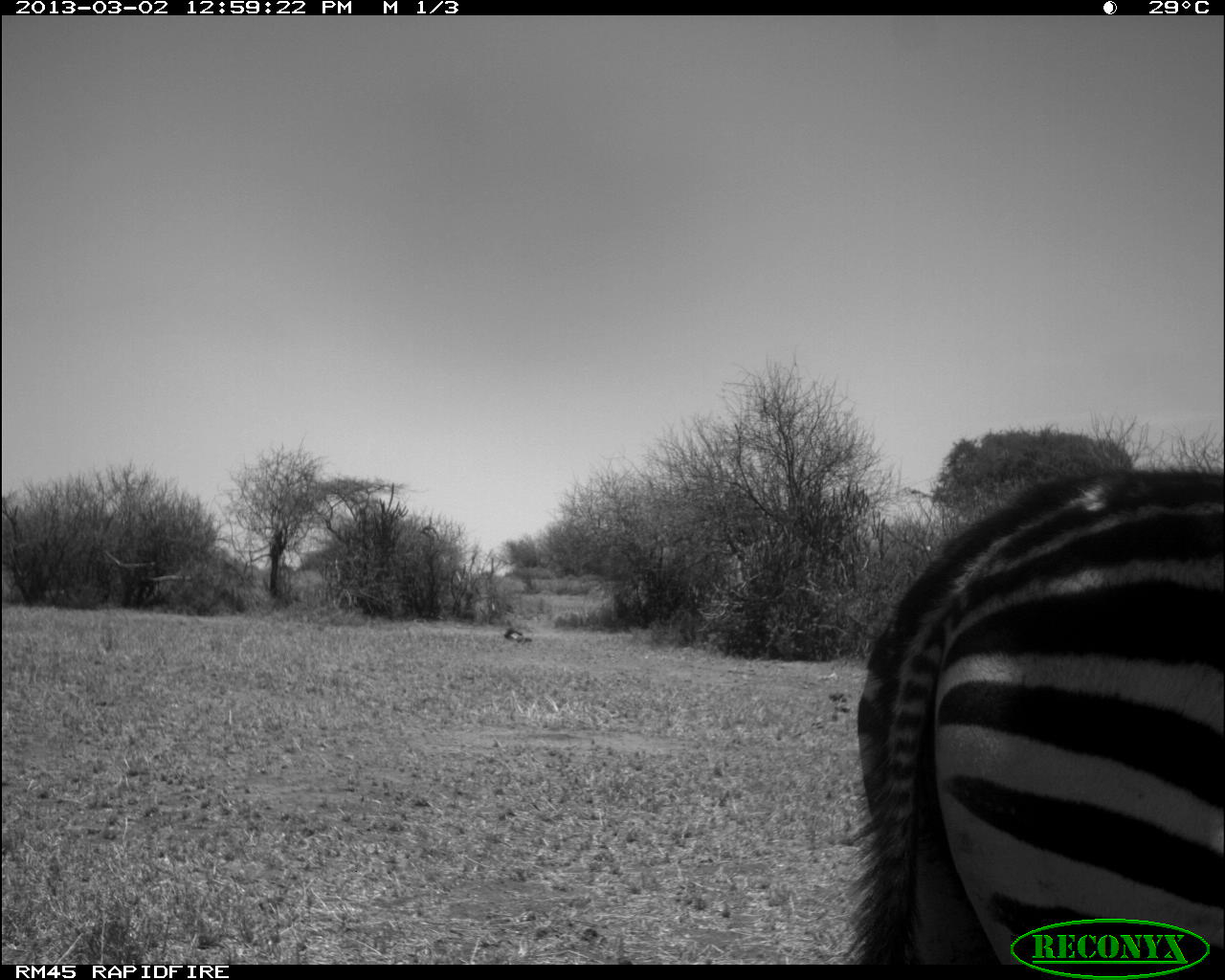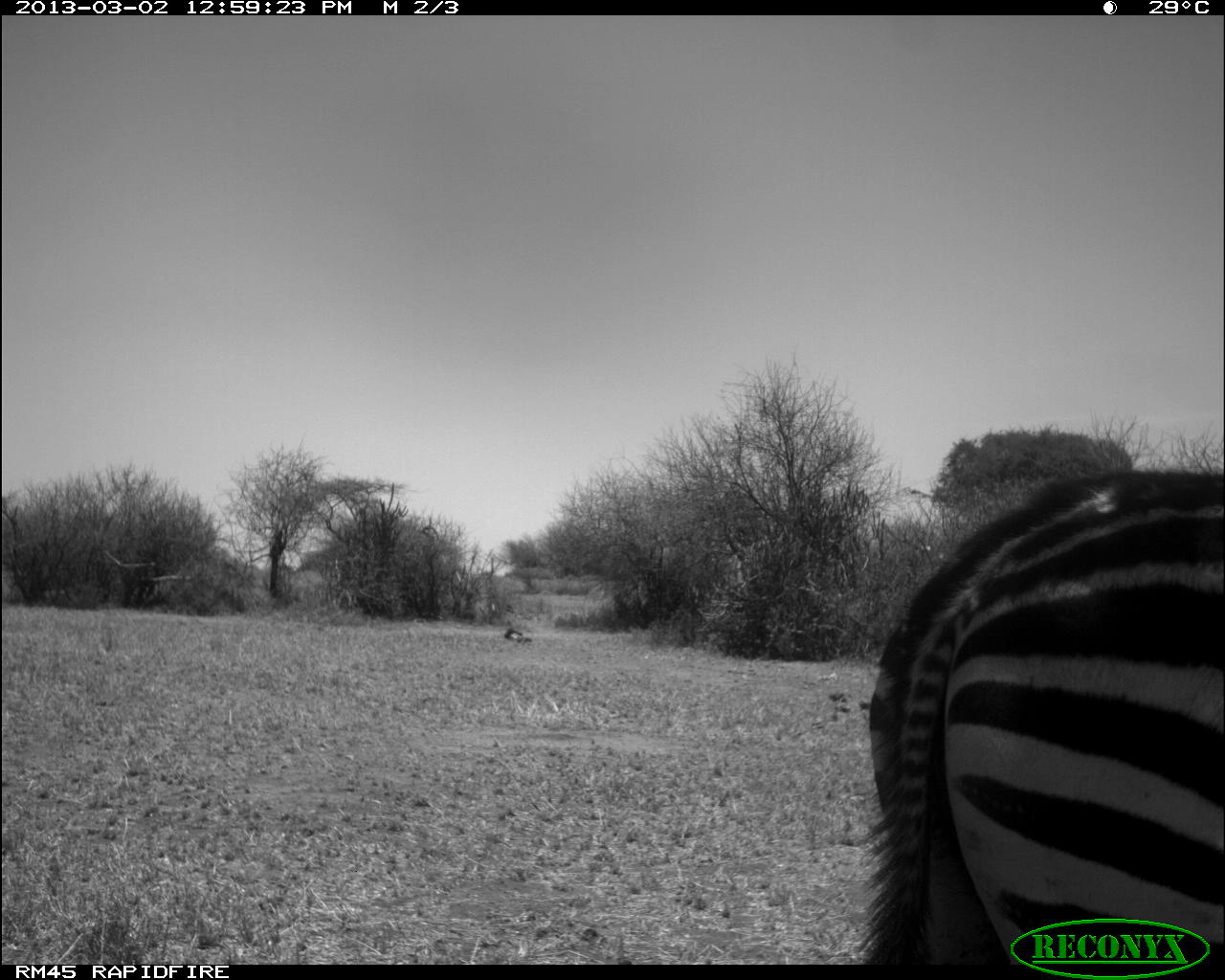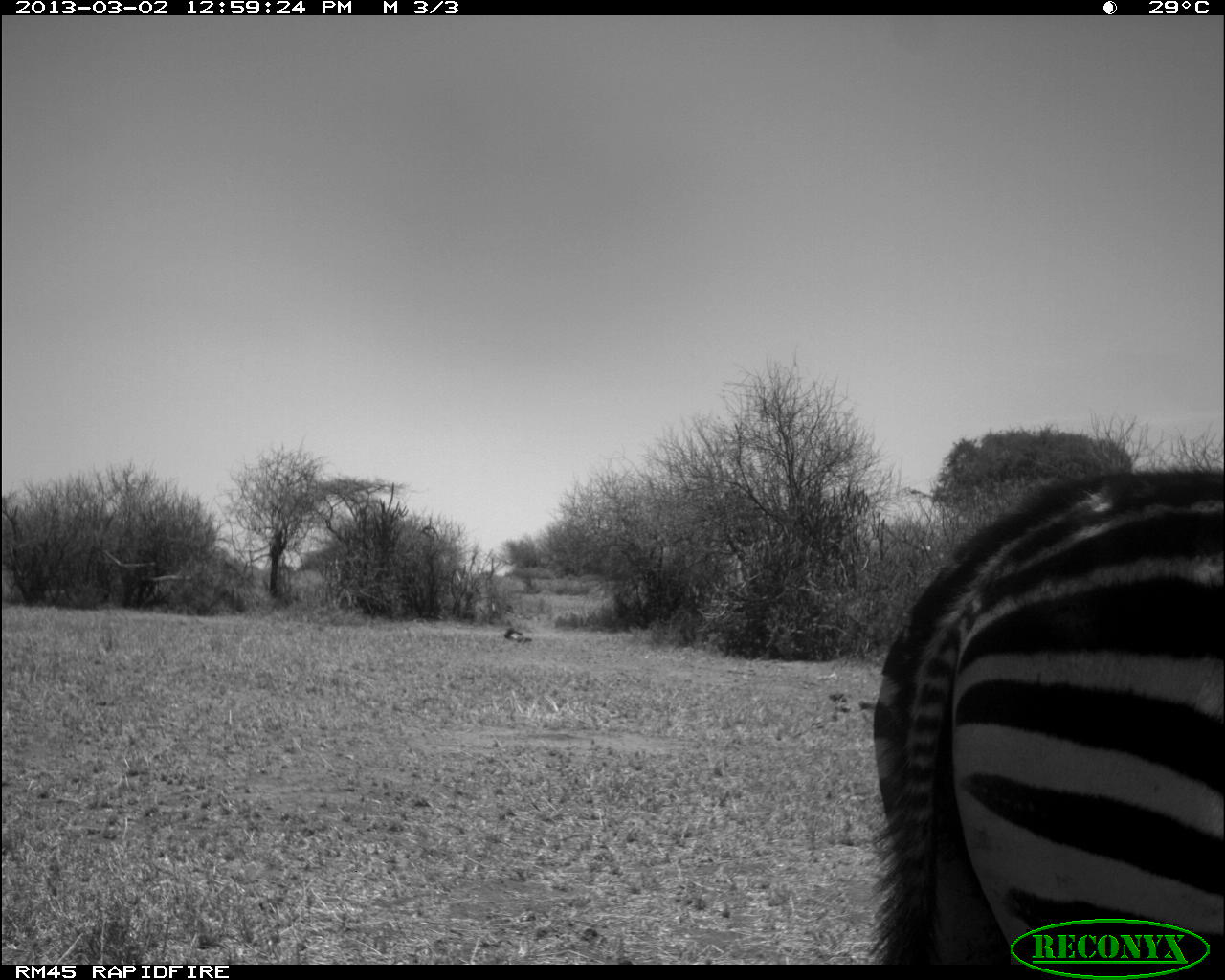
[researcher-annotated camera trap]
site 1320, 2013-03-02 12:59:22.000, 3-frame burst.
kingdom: Animalia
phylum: Chordata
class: Mammalia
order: Perissodactyla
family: Equidae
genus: Equus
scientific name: Equus grevyi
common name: grévy's zebra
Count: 1.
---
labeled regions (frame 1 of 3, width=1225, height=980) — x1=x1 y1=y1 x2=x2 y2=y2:
equus grevyi: x1=841 y1=466 x2=1224 y2=963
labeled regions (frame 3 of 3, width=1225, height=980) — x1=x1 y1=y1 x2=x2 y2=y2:
equus grevyi: x1=871 y1=470 x2=1224 y2=967